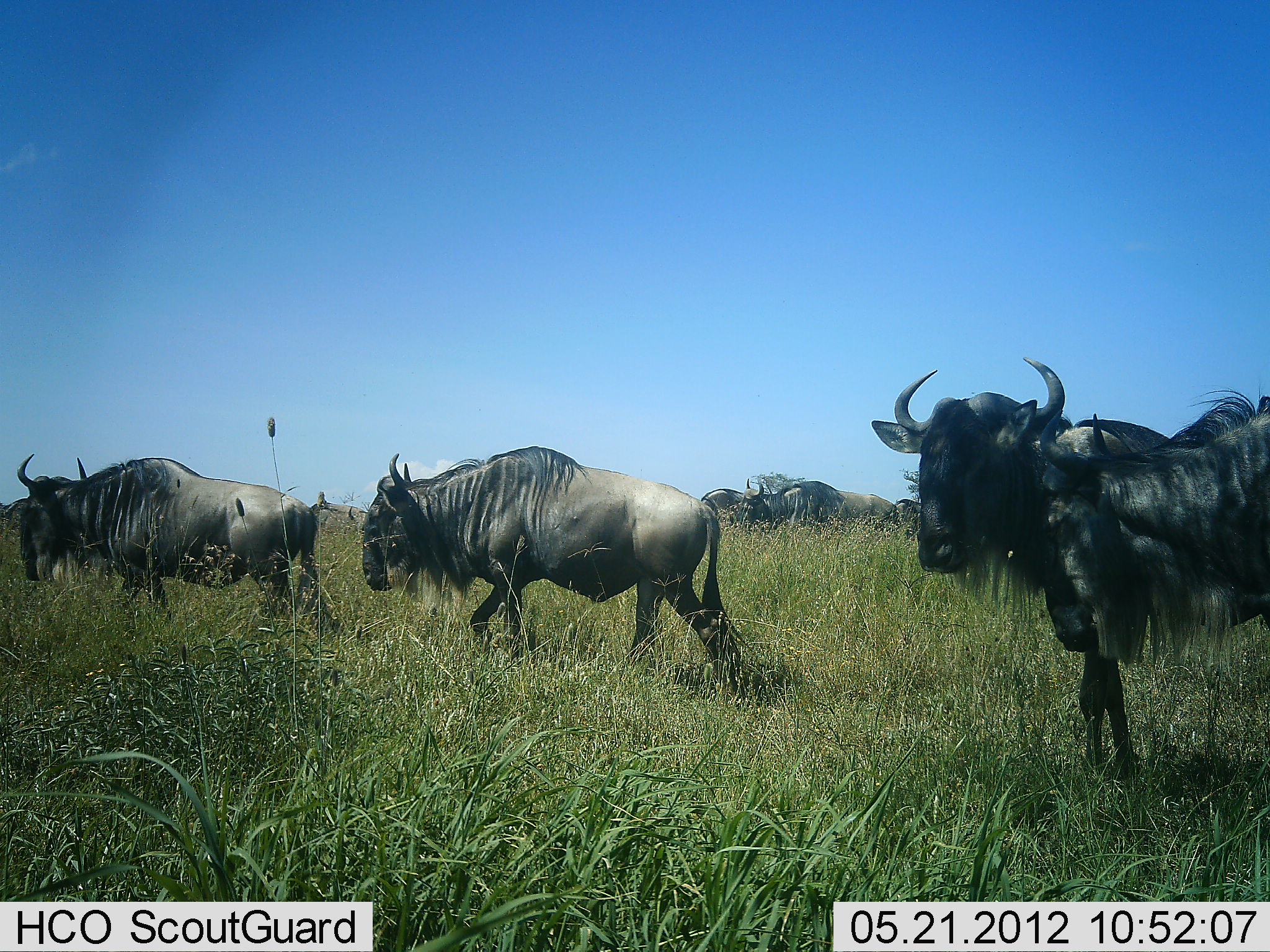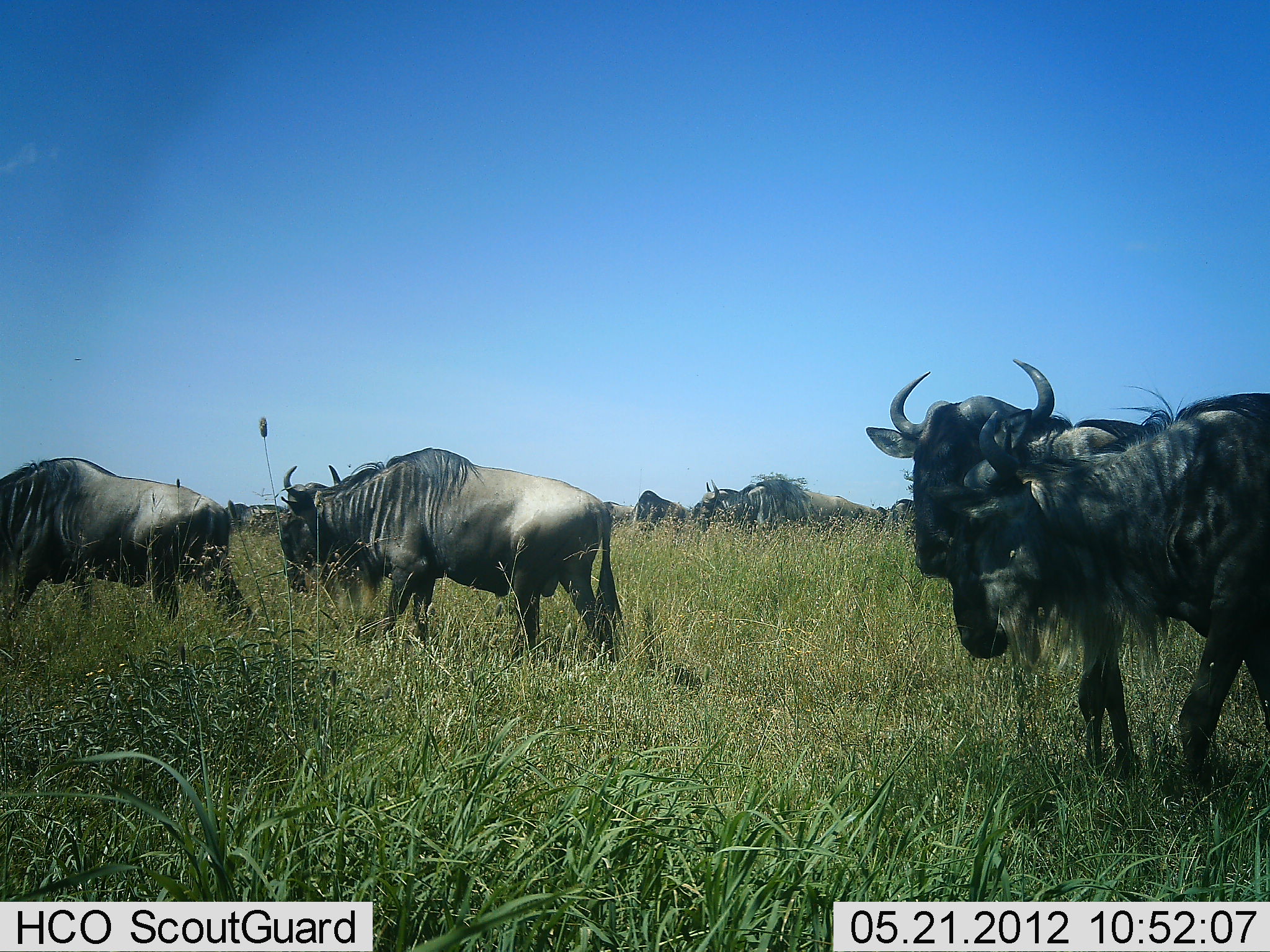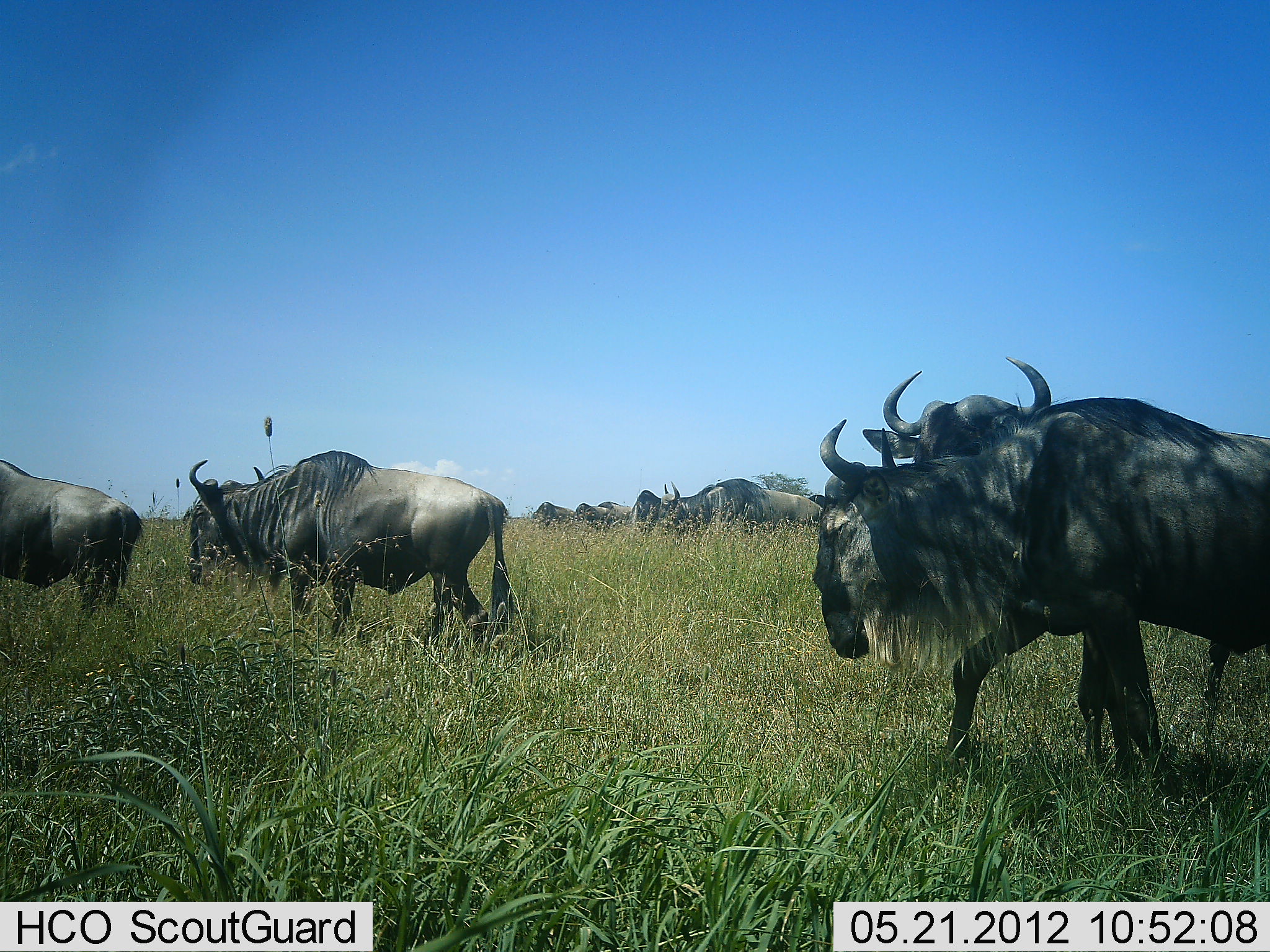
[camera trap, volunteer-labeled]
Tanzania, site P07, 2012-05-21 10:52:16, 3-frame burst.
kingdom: Animalia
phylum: Chordata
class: Mammalia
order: Artiodactyla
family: Bovidae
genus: Connochaetes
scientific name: Connochaetes taurinus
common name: blue wildebeest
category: wildebeest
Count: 11-50.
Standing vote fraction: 26%.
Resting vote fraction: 5%.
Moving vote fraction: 100%.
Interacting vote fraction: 0%.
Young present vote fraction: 0%.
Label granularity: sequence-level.